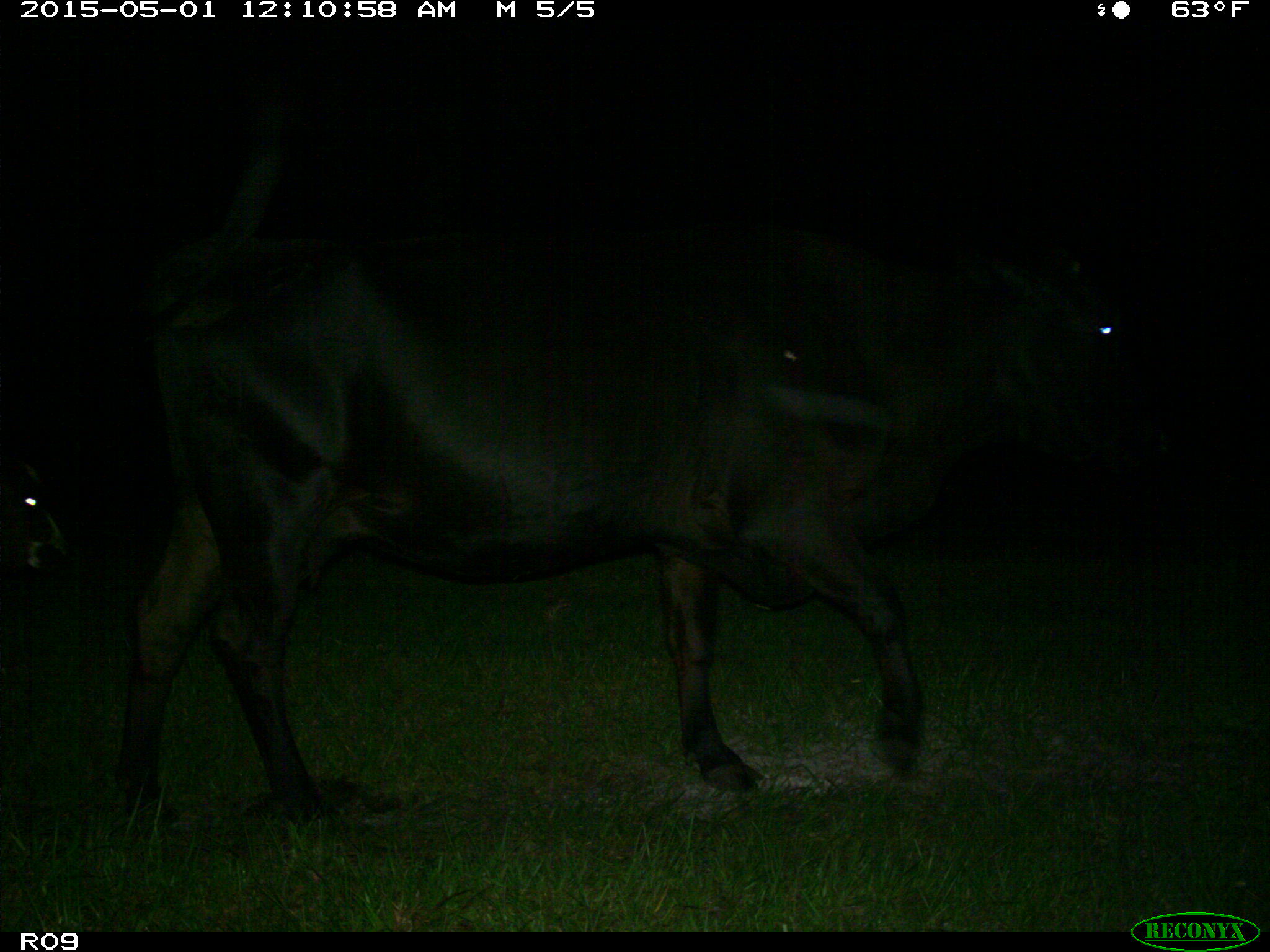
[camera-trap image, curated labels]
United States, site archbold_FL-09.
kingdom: Animalia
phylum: Chordata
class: Mammalia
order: Artiodactyla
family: Bovidae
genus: Bos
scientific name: Bos taurus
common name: domestic cow